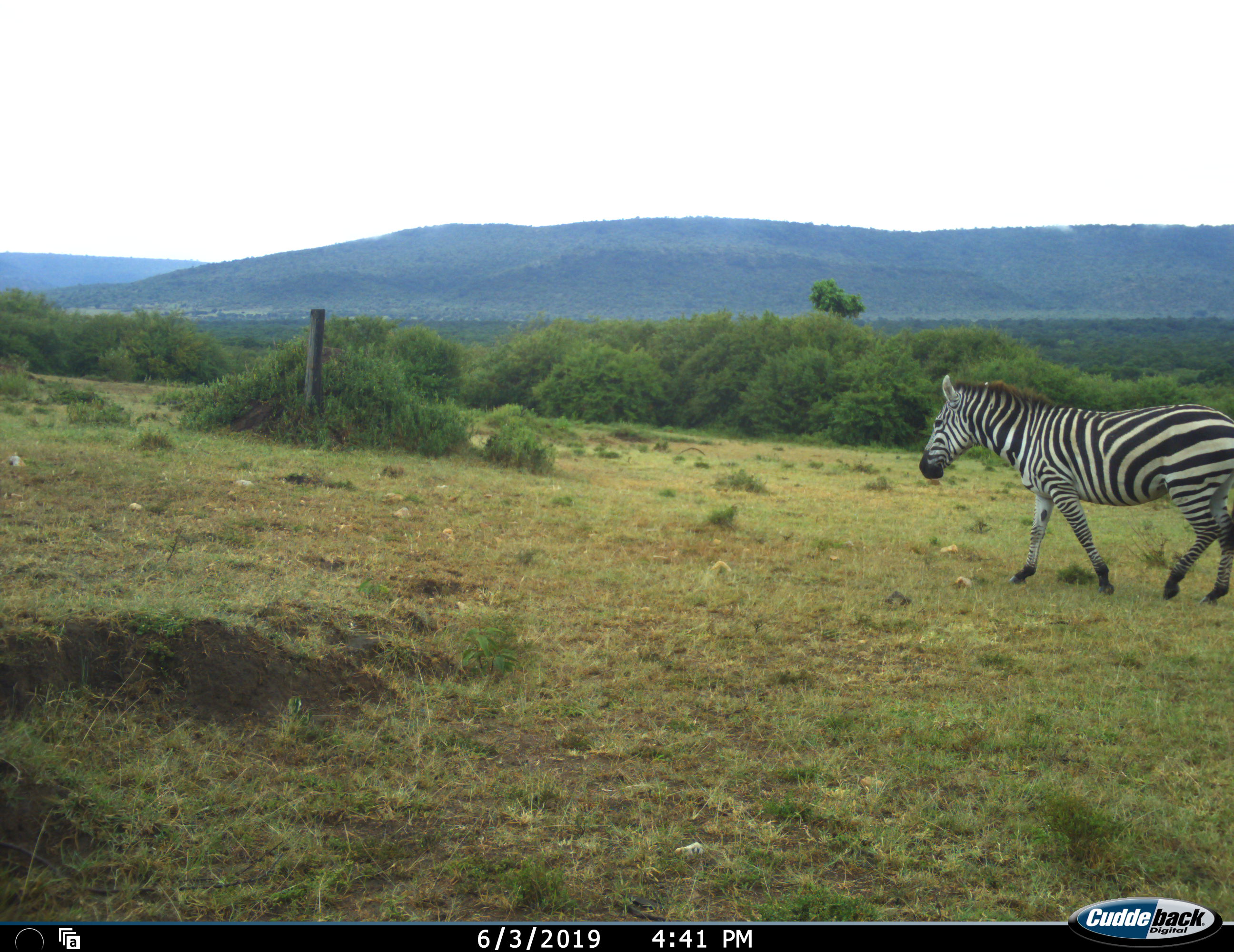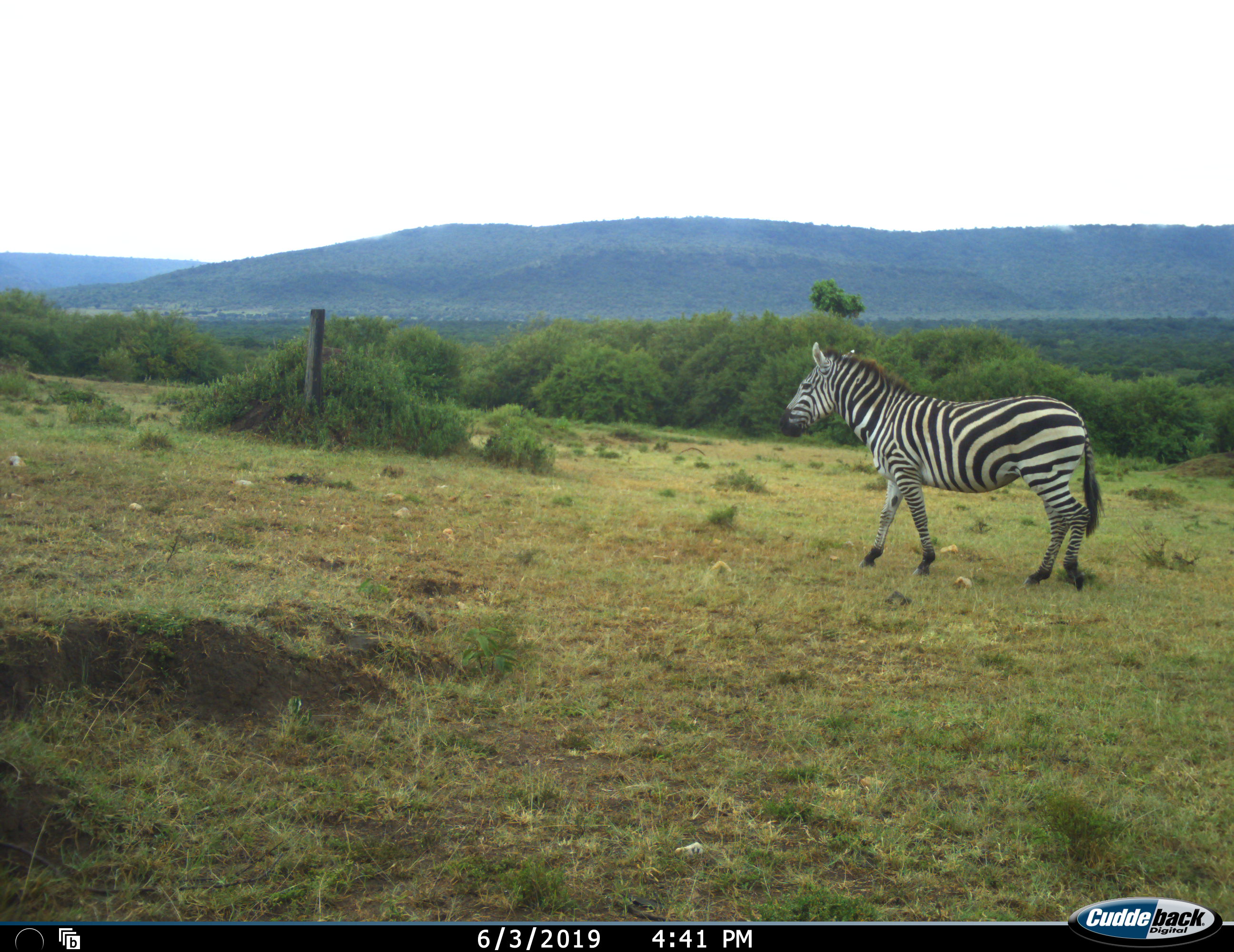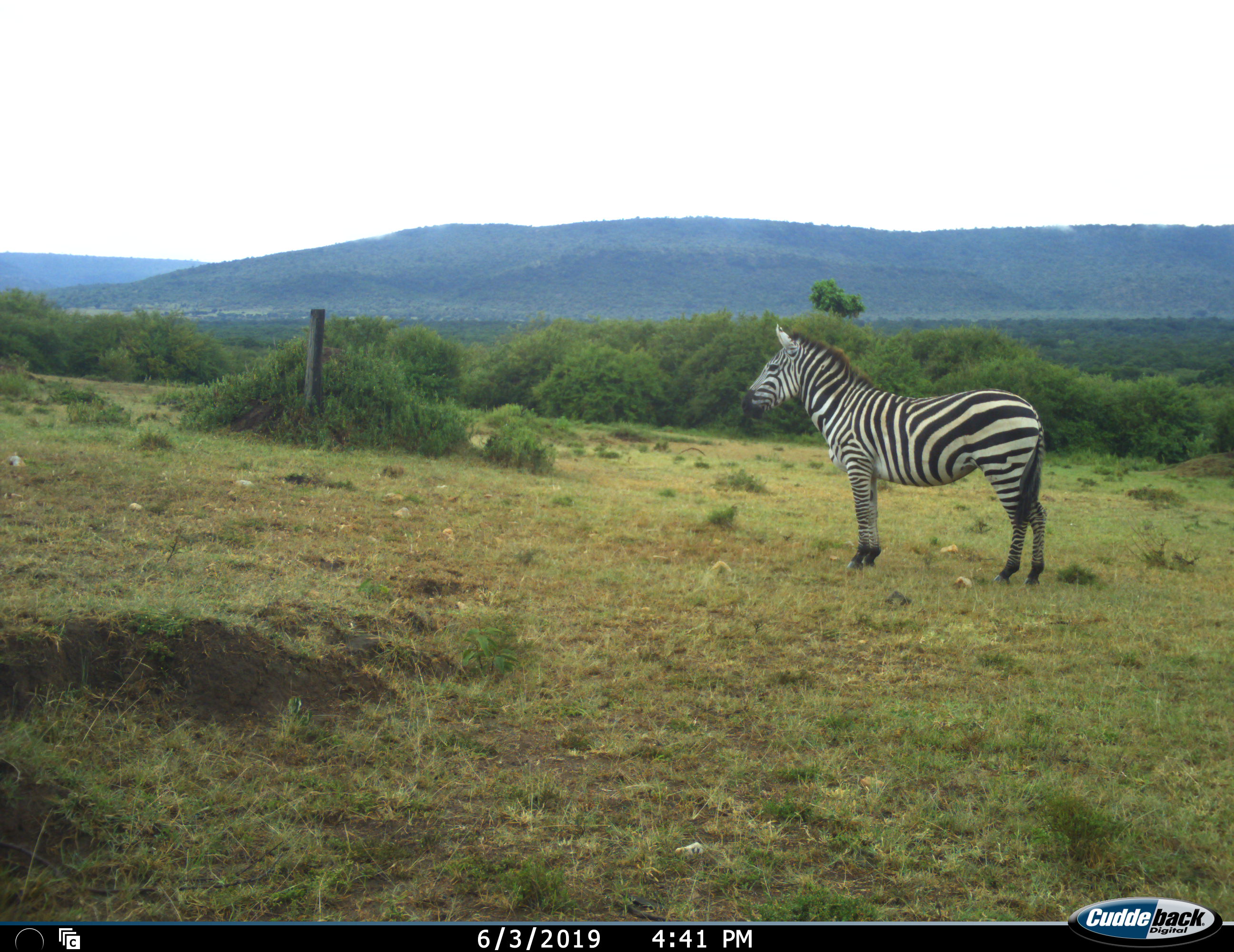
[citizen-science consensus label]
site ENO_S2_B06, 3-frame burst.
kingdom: Animalia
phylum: Chordata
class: Mammalia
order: Perissodactyla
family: Equidae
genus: Equus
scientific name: Equus quagga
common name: plains zebra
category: zebraplains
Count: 1.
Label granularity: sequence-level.